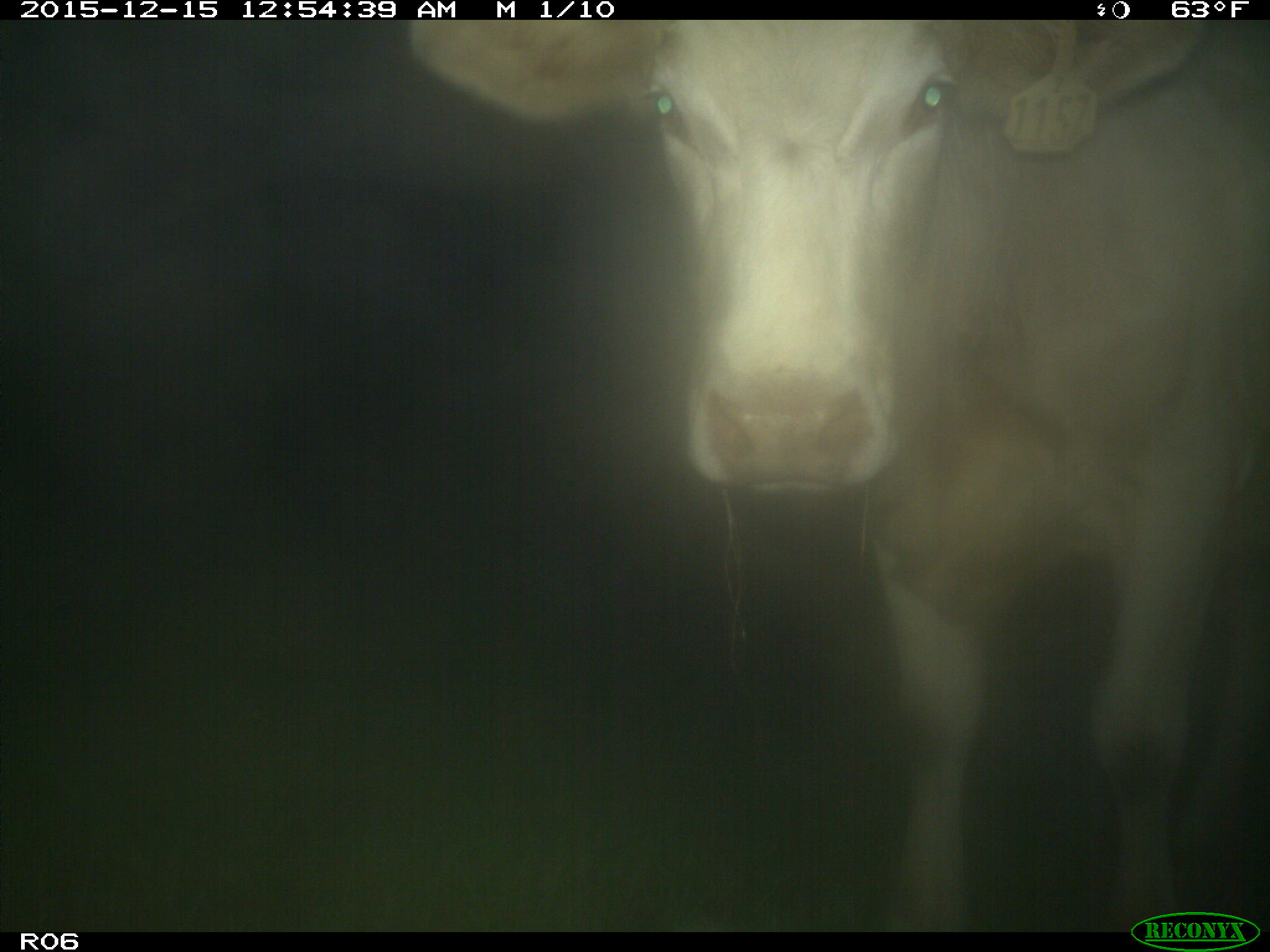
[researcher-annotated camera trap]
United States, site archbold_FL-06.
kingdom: Animalia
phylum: Chordata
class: Mammalia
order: Artiodactyla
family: Bovidae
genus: Bos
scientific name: Bos taurus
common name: domestic cow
Bos taurus (domestic cow).